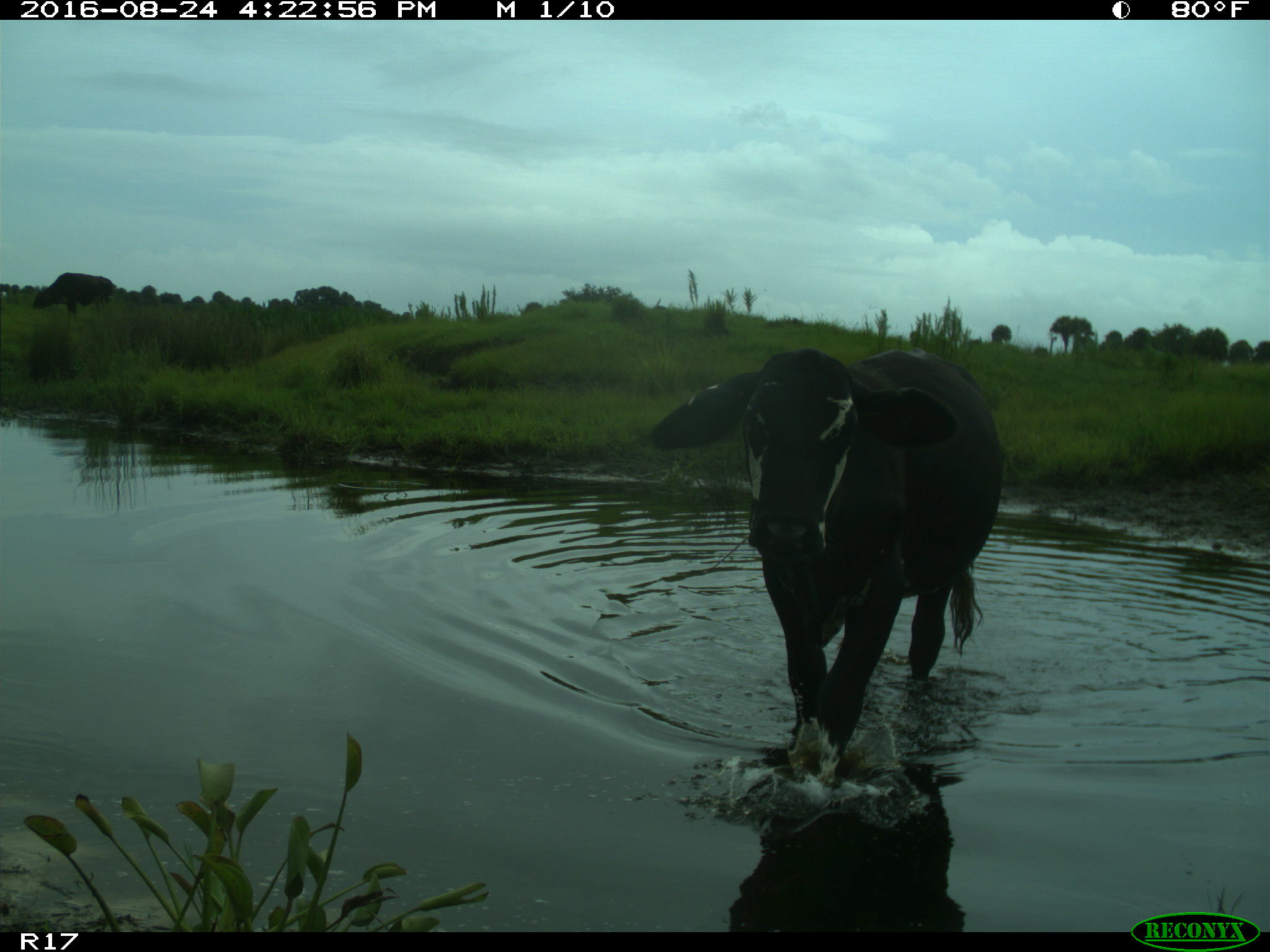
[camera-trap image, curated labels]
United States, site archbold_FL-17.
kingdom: Animalia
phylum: Chordata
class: Mammalia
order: Artiodactyla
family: Bovidae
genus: Bos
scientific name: Bos taurus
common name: domestic cow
Bos taurus (domestic cow).